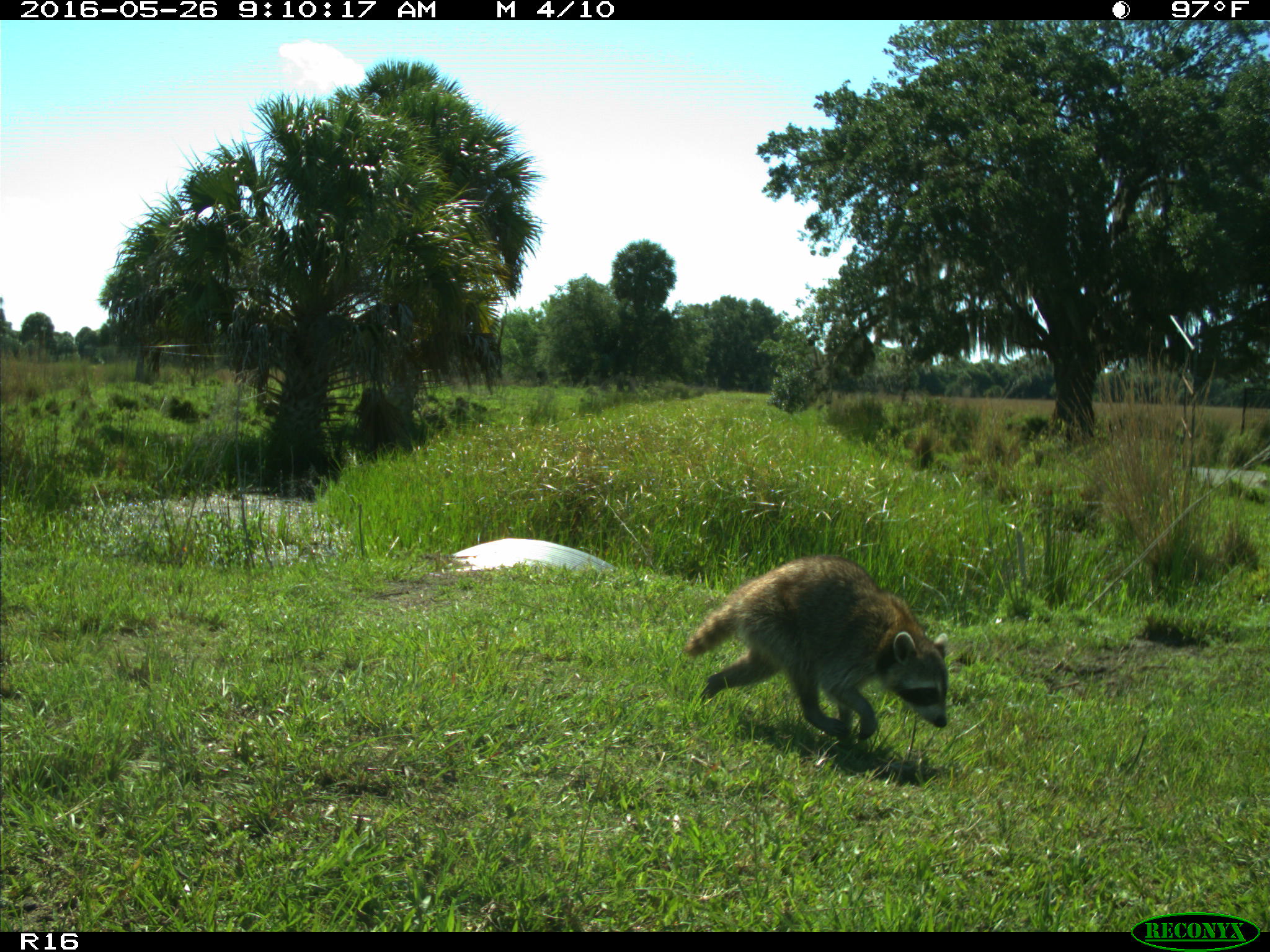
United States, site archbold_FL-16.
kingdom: Animalia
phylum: Chordata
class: Mammalia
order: Carnivora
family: Procyonidae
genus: Procyon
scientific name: Procyon lotor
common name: common raccoon